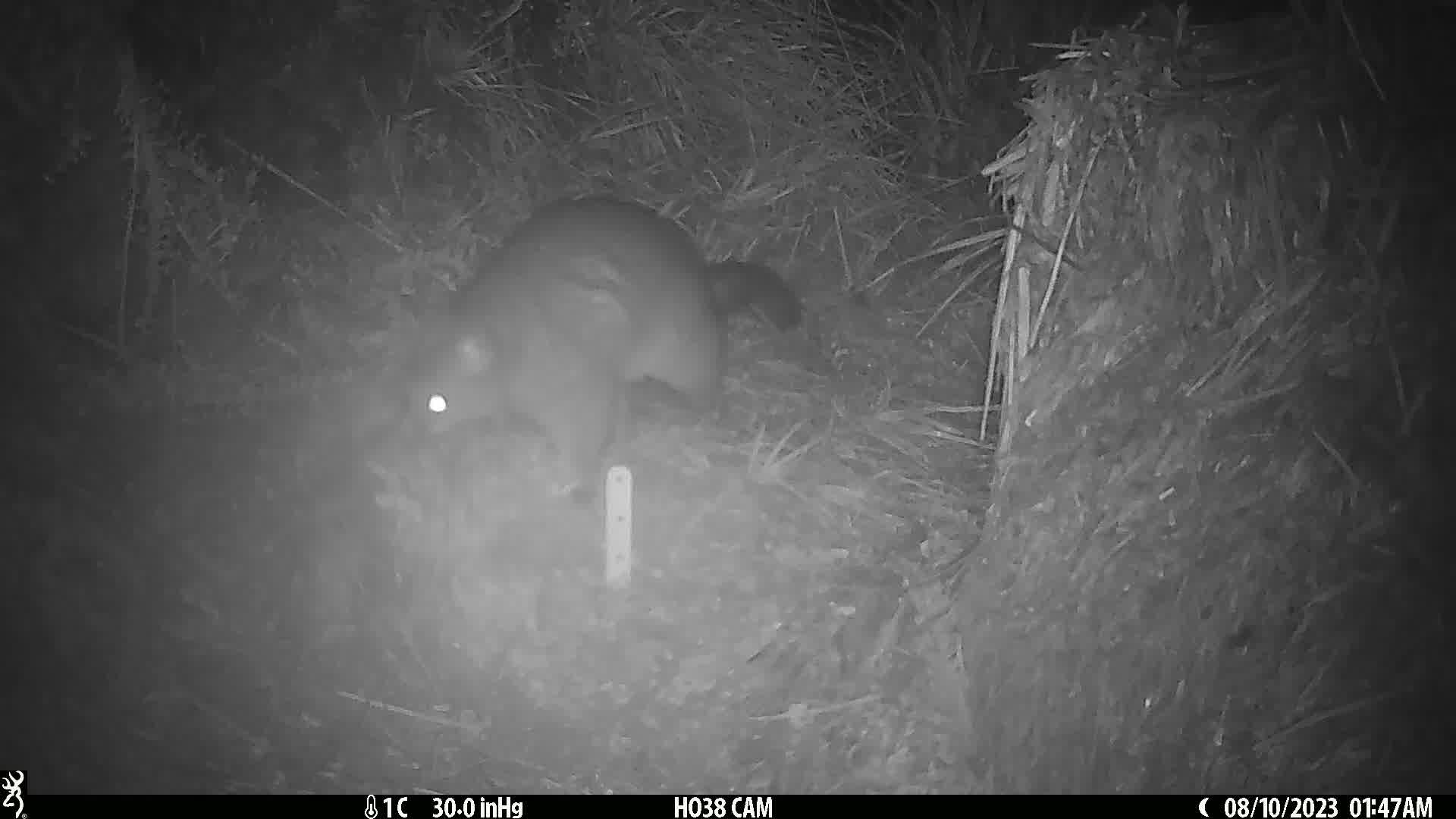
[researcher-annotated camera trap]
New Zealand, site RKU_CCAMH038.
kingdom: Animalia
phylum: Chordata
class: Mammalia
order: Diprotodontia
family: Phalangeridae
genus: Trichosurus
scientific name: Trichosurus vulpecula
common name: common brushtail possum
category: possum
Possum (common brushtail possum) (Trichosurus vulpecula).